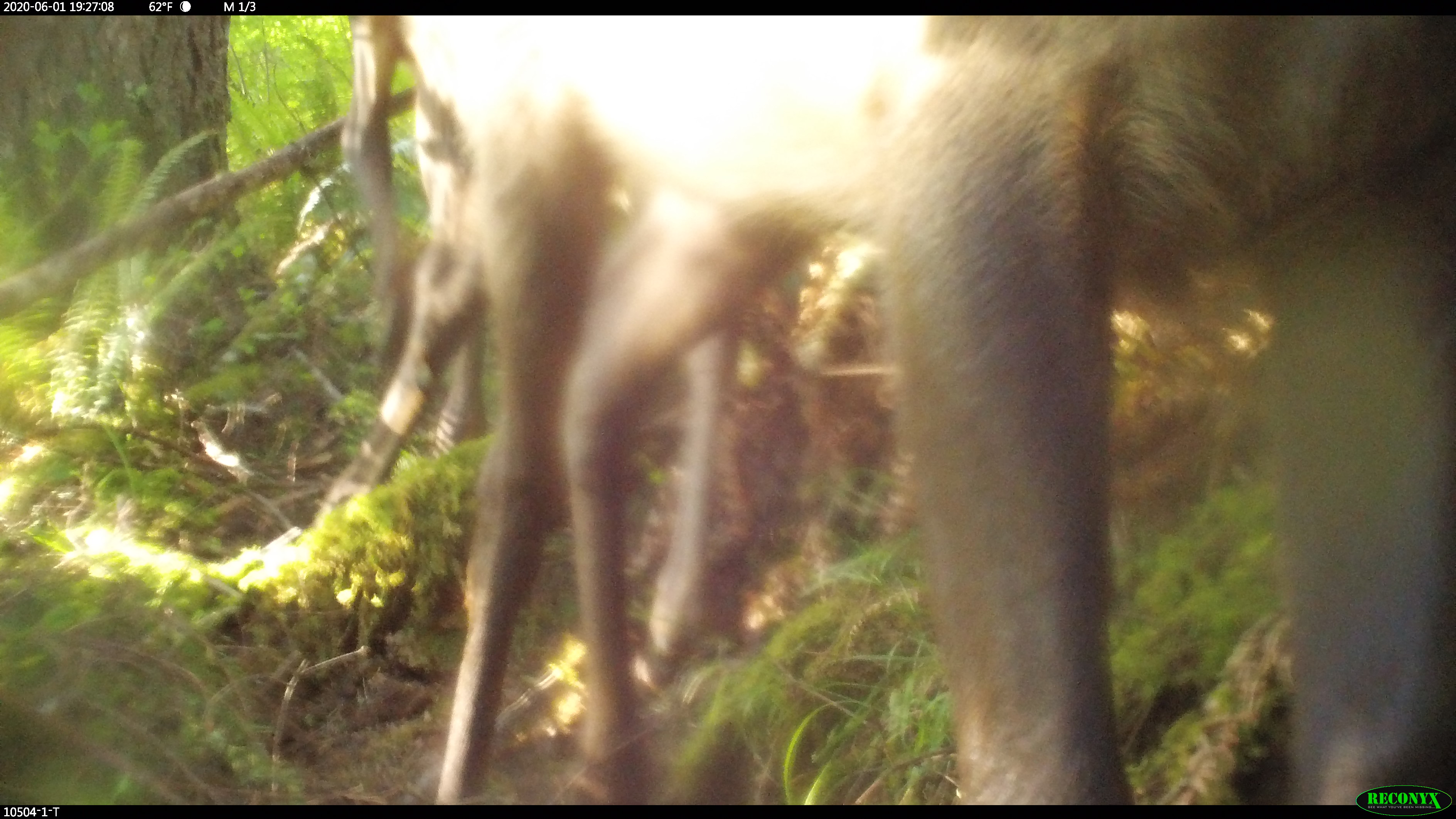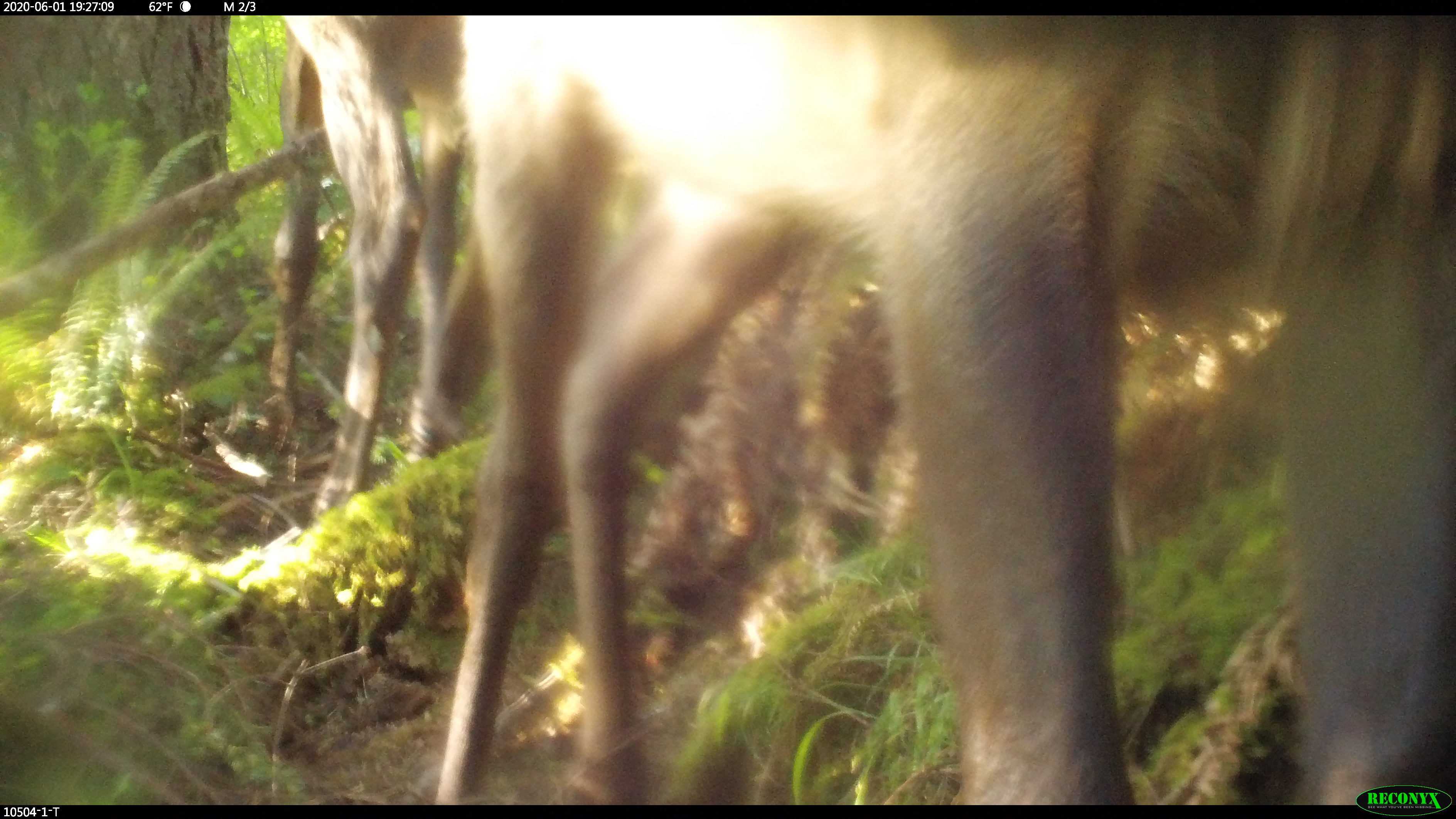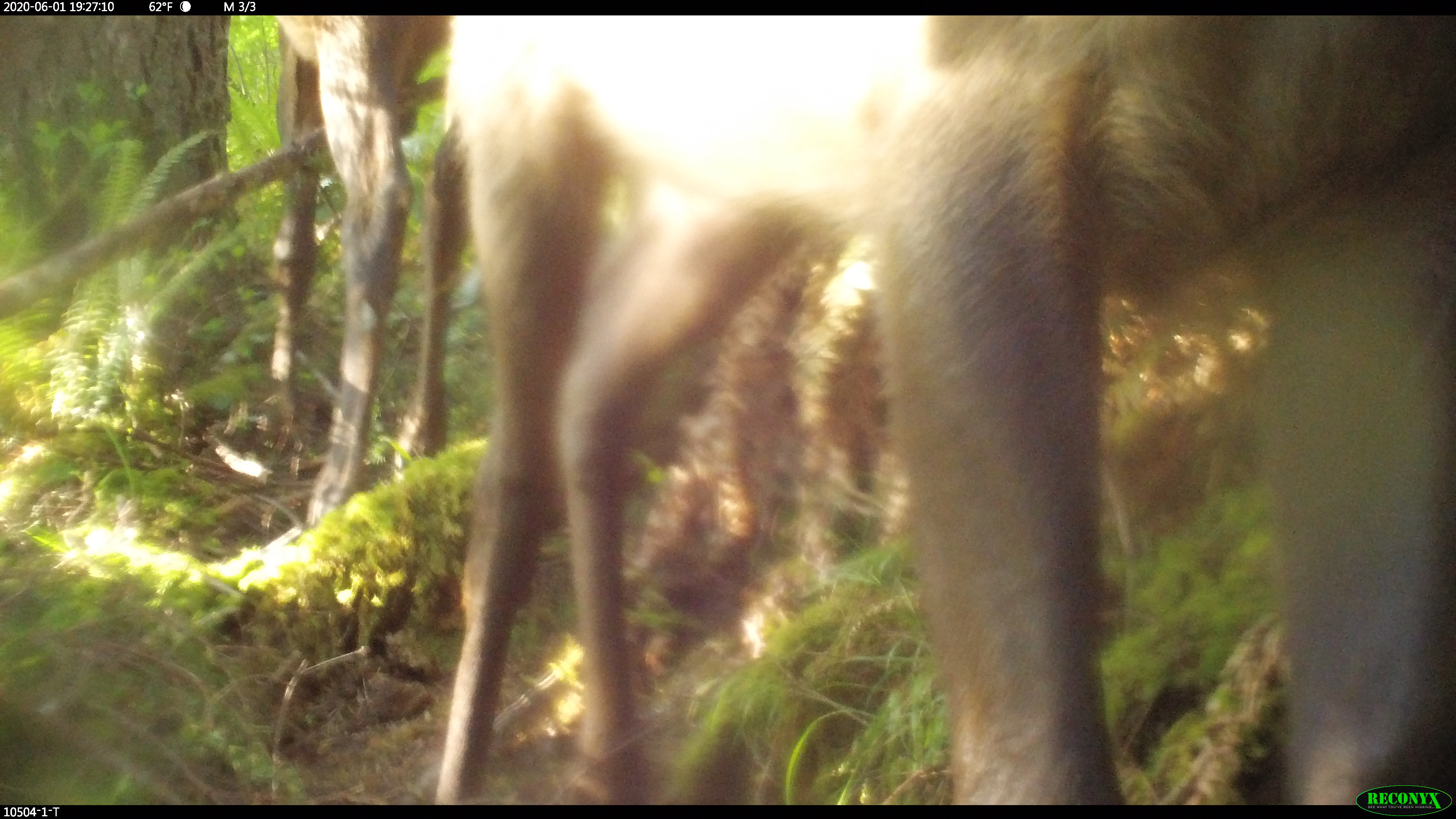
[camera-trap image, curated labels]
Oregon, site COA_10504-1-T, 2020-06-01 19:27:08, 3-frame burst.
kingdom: Animalia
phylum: Chordata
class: Mammalia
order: Artiodactyla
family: Cervidae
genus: Odocoileus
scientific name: Odocoileus hemionus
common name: black-tailed deer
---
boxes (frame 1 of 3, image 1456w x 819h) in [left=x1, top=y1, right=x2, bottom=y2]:
black-tailed deer: [left=338, top=19, right=1447, bottom=776]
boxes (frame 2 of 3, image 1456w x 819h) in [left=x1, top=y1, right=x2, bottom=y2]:
black-tailed deer: [left=251, top=19, right=1447, bottom=780]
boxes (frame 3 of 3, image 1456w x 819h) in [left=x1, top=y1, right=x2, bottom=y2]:
black-tailed deer: [left=264, top=19, right=1447, bottom=774]